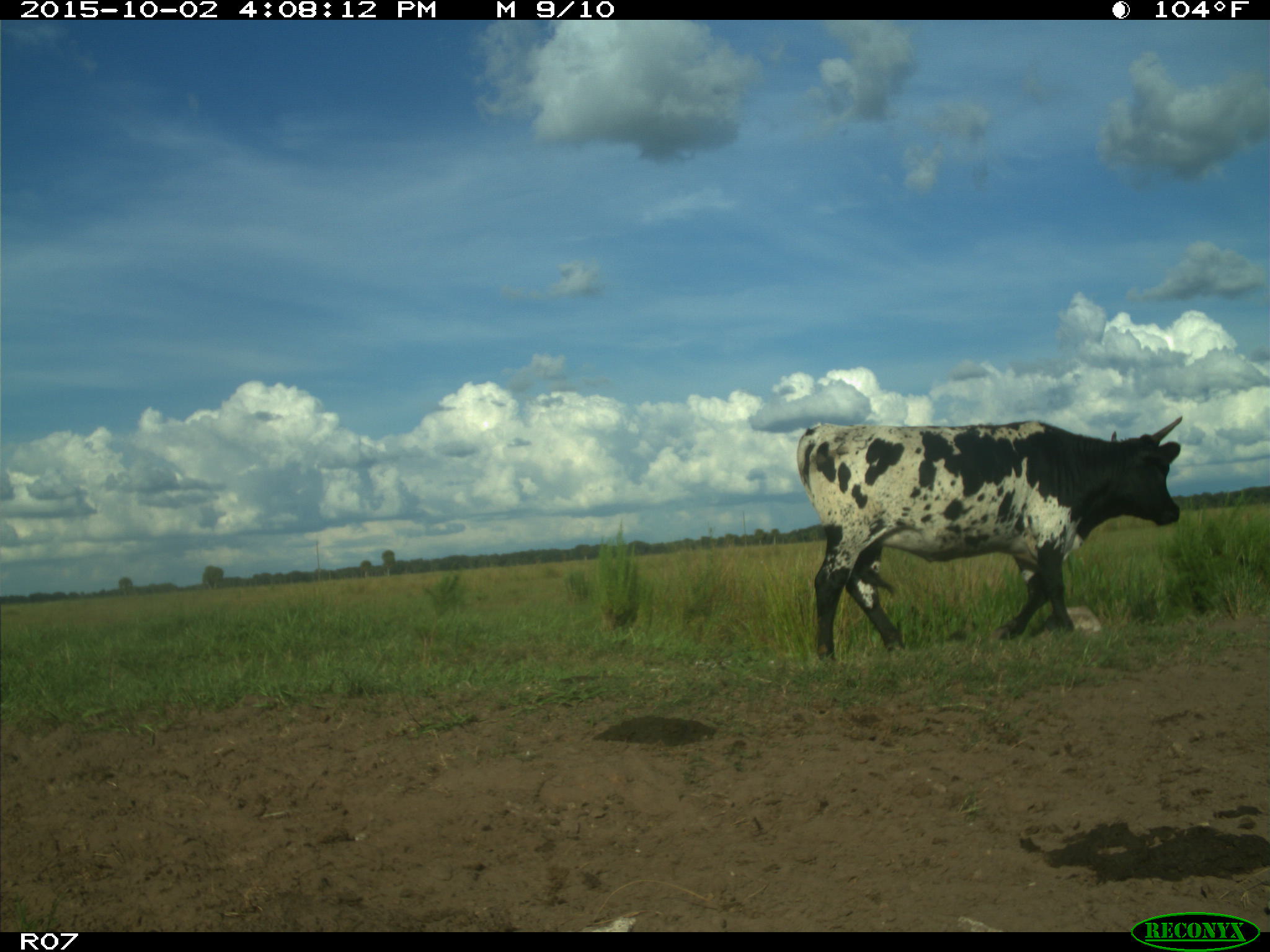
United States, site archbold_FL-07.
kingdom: Animalia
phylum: Chordata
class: Mammalia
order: Artiodactyla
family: Bovidae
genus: Bos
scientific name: Bos taurus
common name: domestic cow